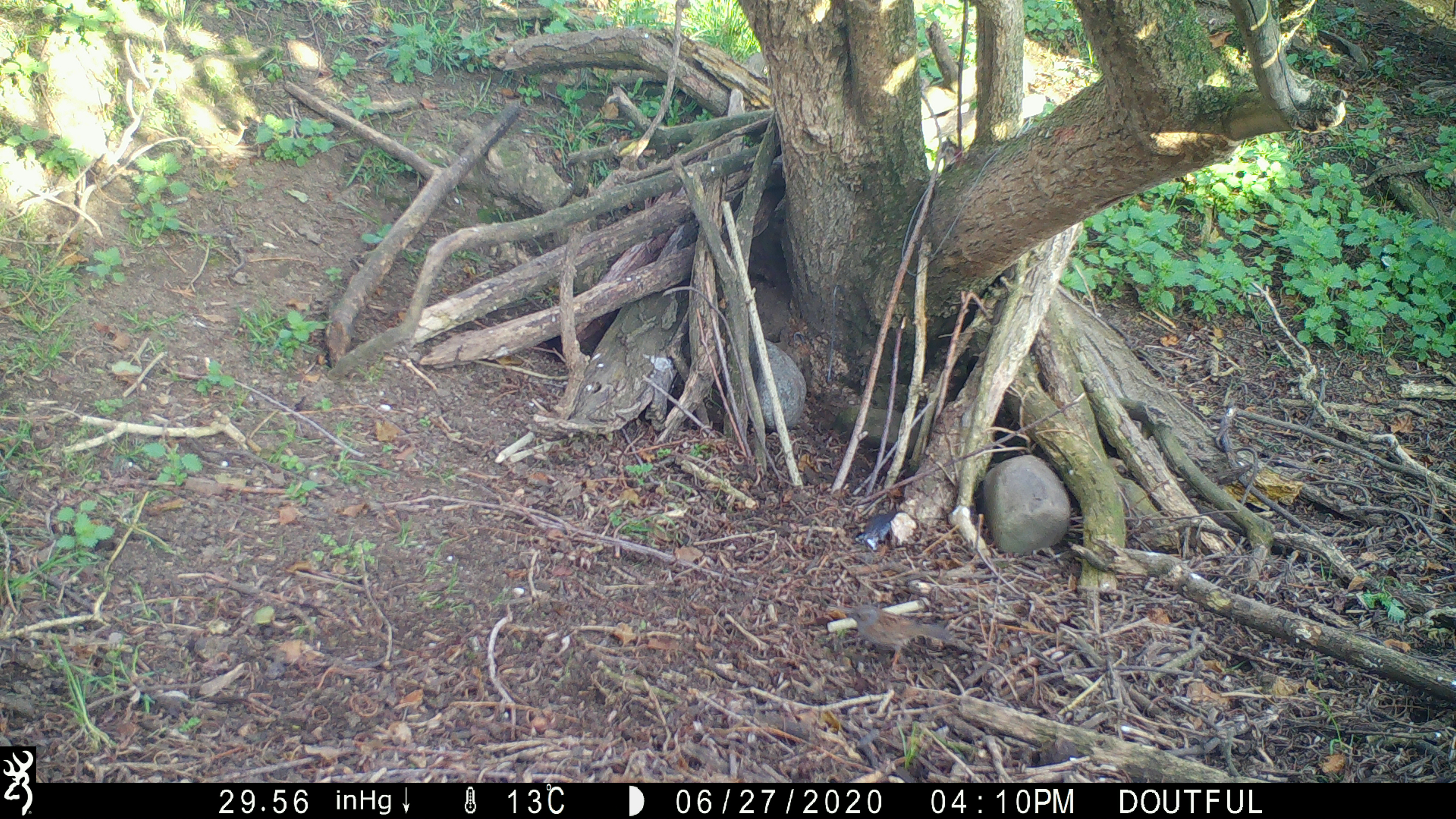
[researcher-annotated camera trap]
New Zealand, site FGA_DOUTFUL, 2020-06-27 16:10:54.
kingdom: Animalia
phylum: Chordata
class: Aves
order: Passeriformes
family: Prunellidae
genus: Prunella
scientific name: Prunella modularis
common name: dunnock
Dunnock (Prunella modularis).